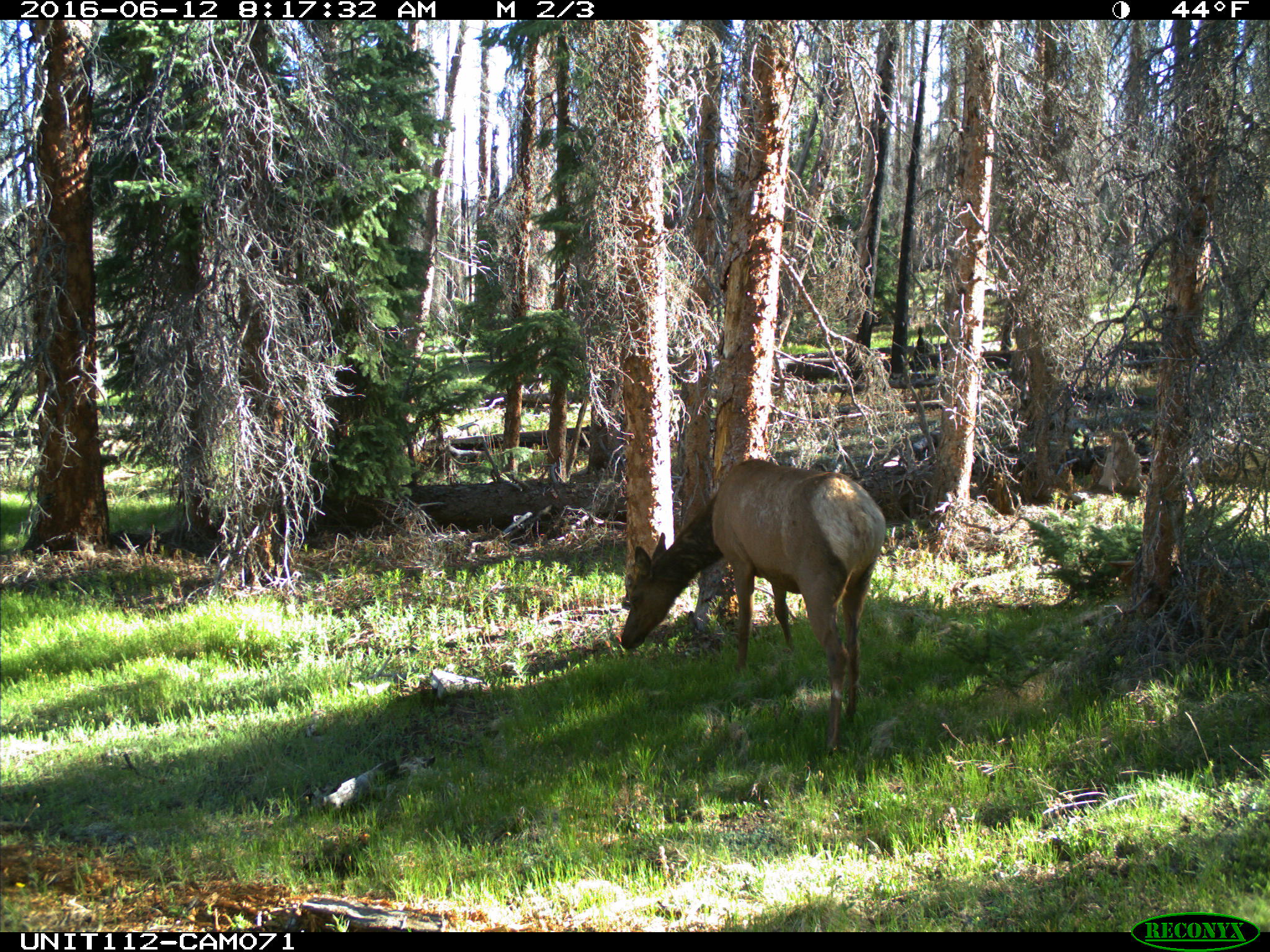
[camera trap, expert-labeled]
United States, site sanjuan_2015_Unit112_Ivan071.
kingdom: Animalia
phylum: Chordata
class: Mammalia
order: Artiodactyla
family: Cervidae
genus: Cervus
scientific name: Cervus elaphus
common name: red deer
Cervus elaphus (red deer).